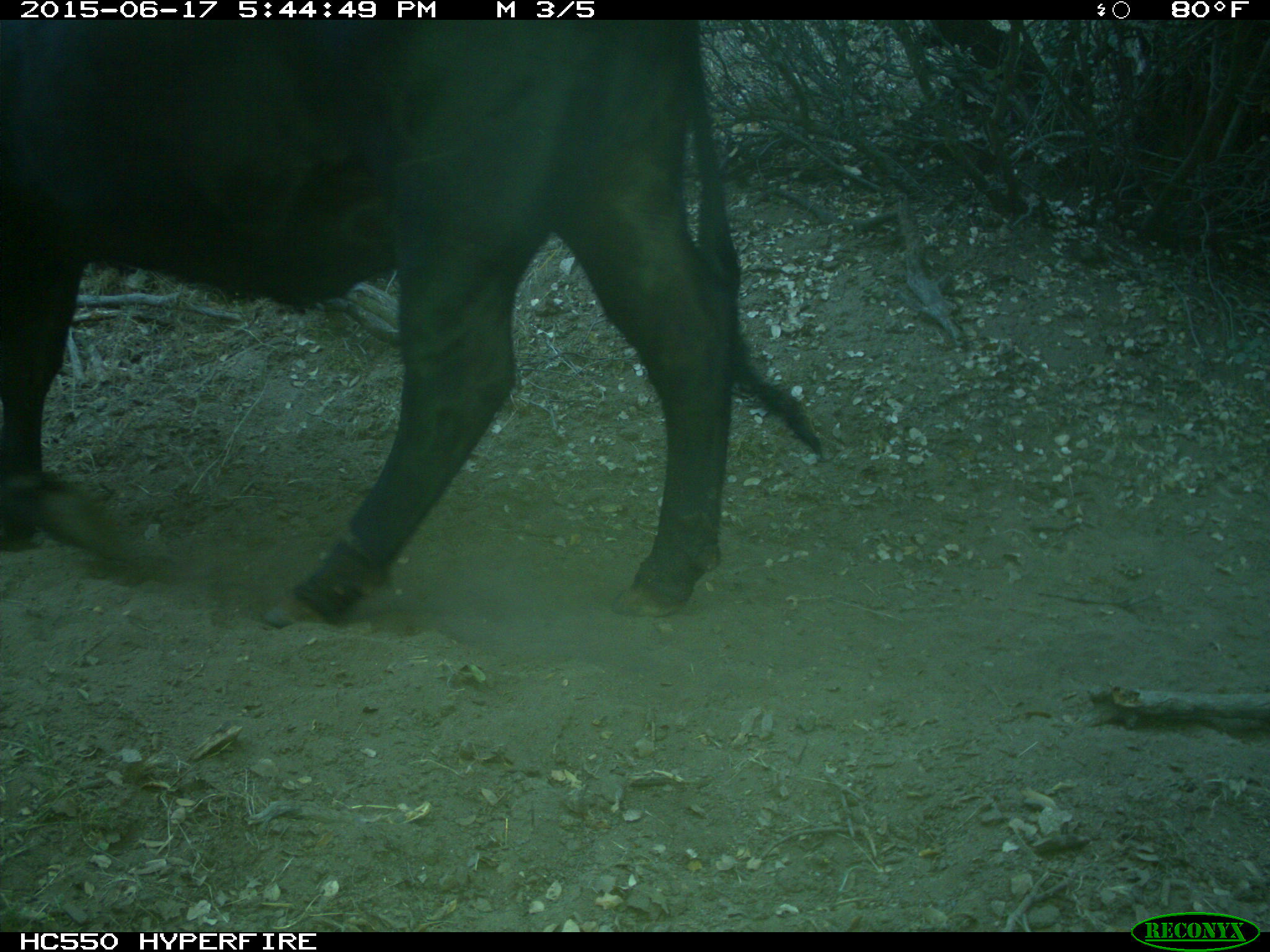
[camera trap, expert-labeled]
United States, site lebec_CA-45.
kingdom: Animalia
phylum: Chordata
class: Mammalia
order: Artiodactyla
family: Bovidae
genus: Bos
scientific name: Bos taurus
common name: domestic cow